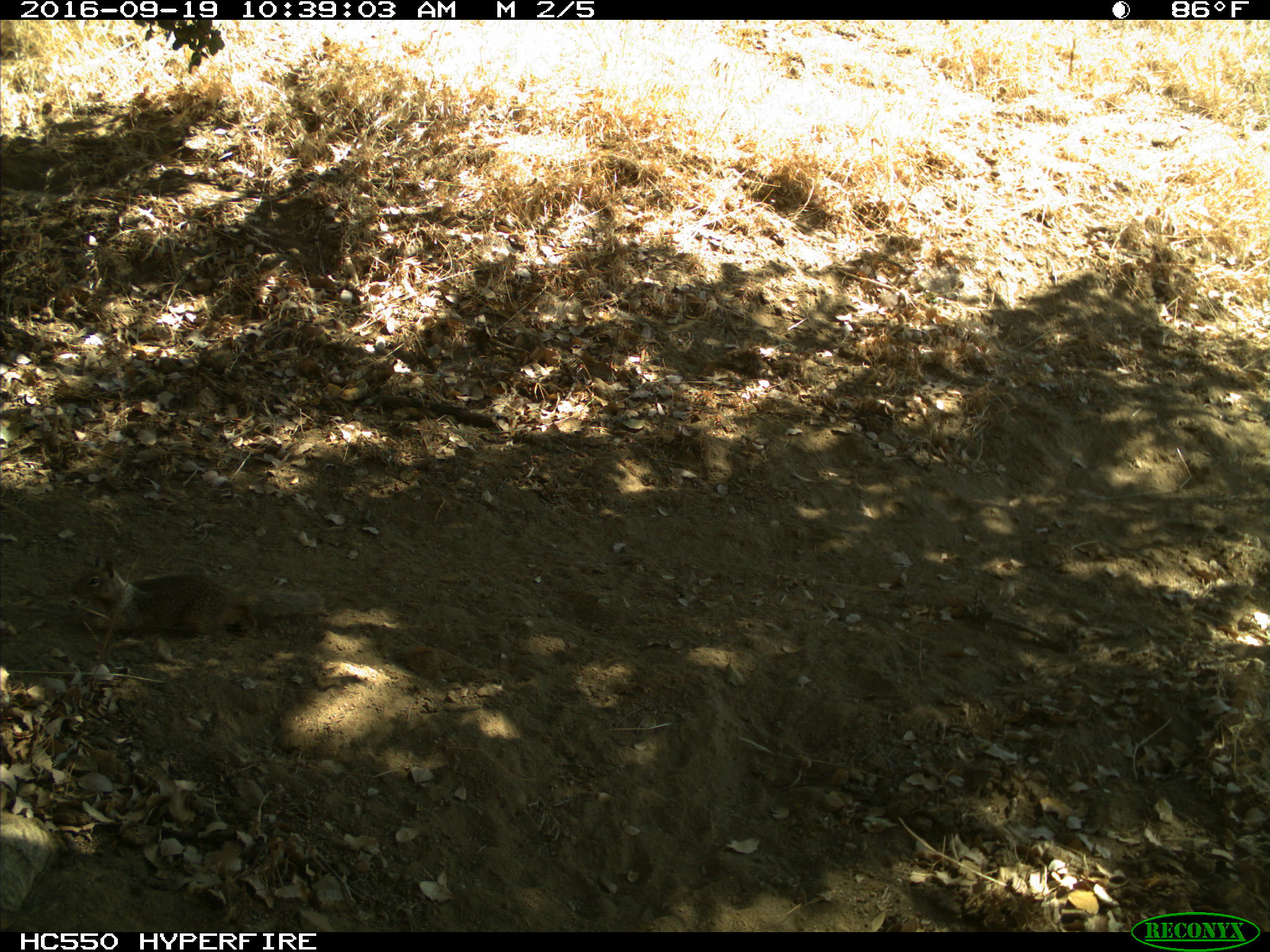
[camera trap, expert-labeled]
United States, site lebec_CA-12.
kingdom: Animalia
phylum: Chordata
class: Mammalia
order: Rodentia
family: Sciuridae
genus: Otospermophilus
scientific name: Otospermophilus beecheyi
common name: california ground squirrel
Otospermophilus beecheyi (california ground squirrel).